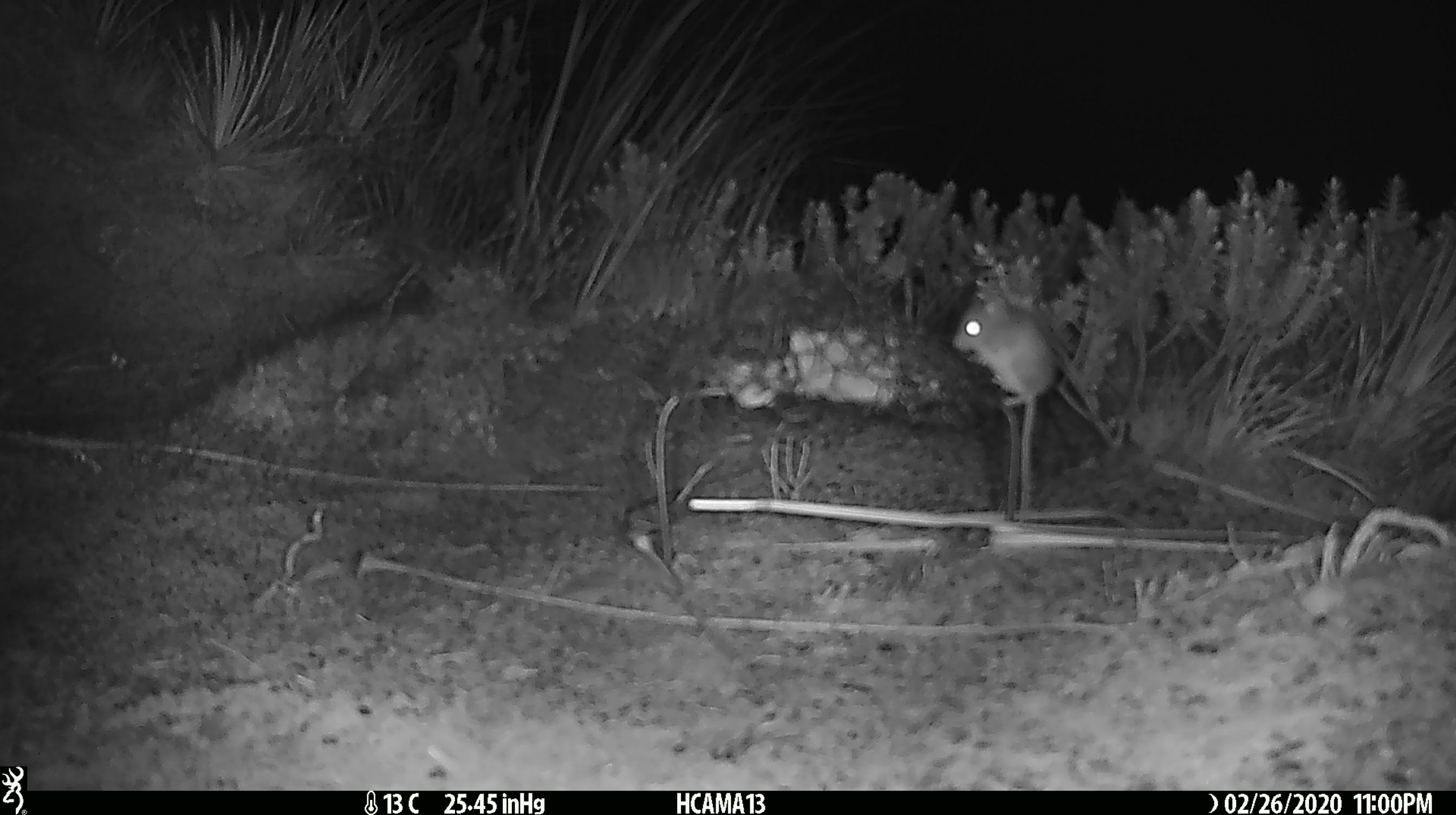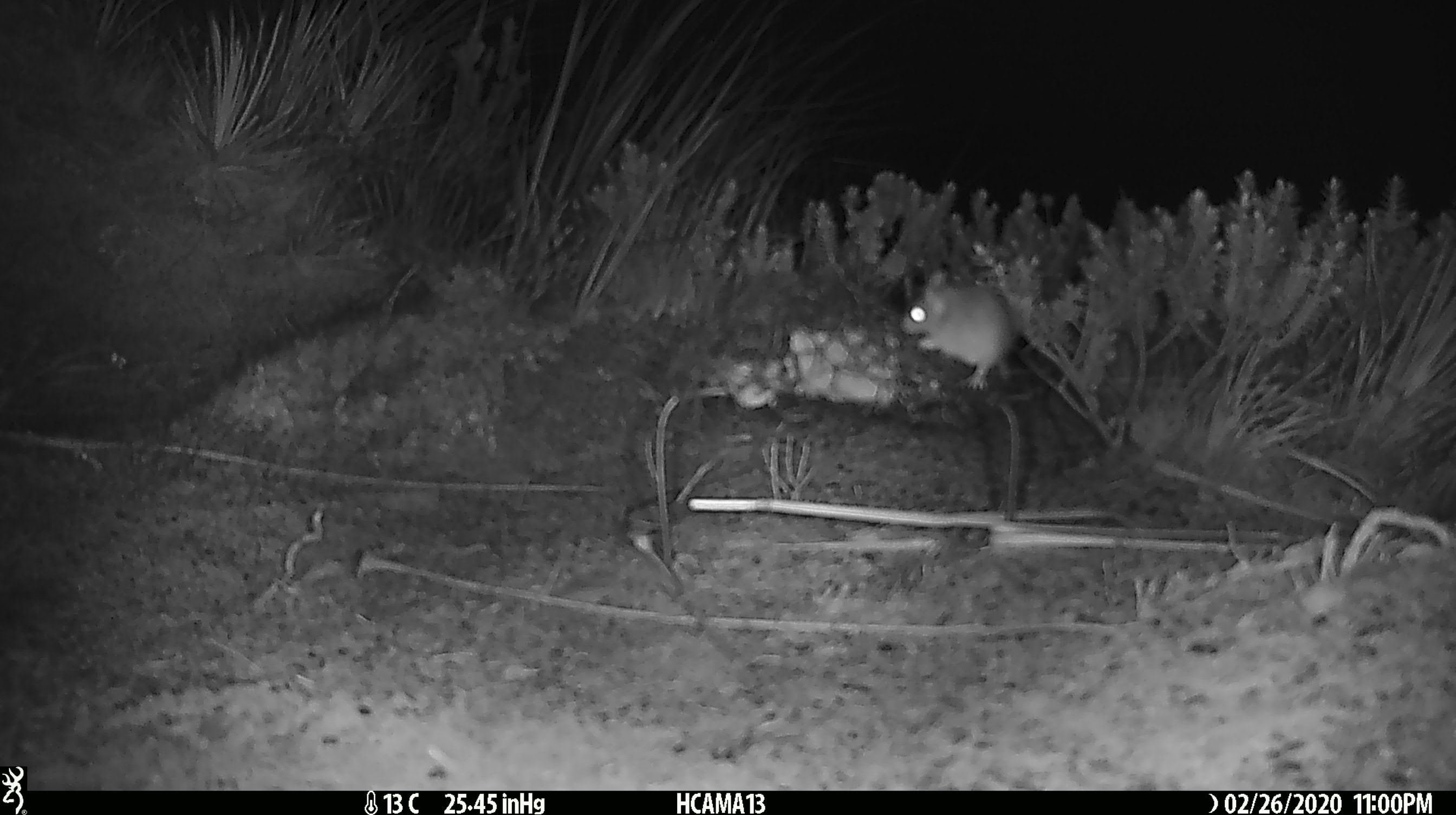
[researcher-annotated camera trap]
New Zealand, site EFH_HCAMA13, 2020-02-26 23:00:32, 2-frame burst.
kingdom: Animalia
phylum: Chordata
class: Mammalia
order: Rodentia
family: Muridae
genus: Mus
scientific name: Mus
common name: mouse